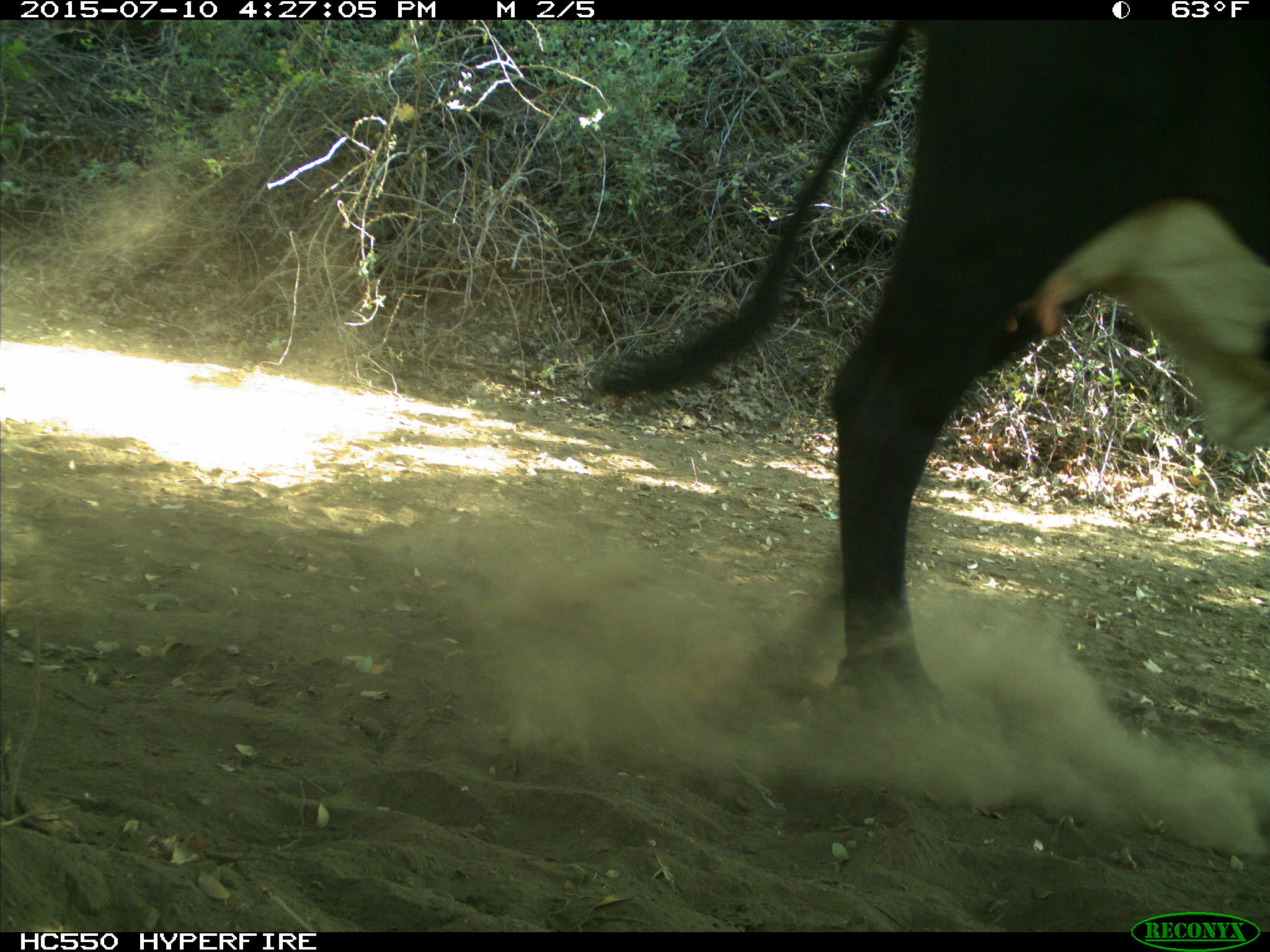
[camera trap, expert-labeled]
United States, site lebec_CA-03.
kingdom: Animalia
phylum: Chordata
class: Mammalia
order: Artiodactyla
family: Bovidae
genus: Bos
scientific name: Bos taurus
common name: domestic cow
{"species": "Bos taurus (domestic cow)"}